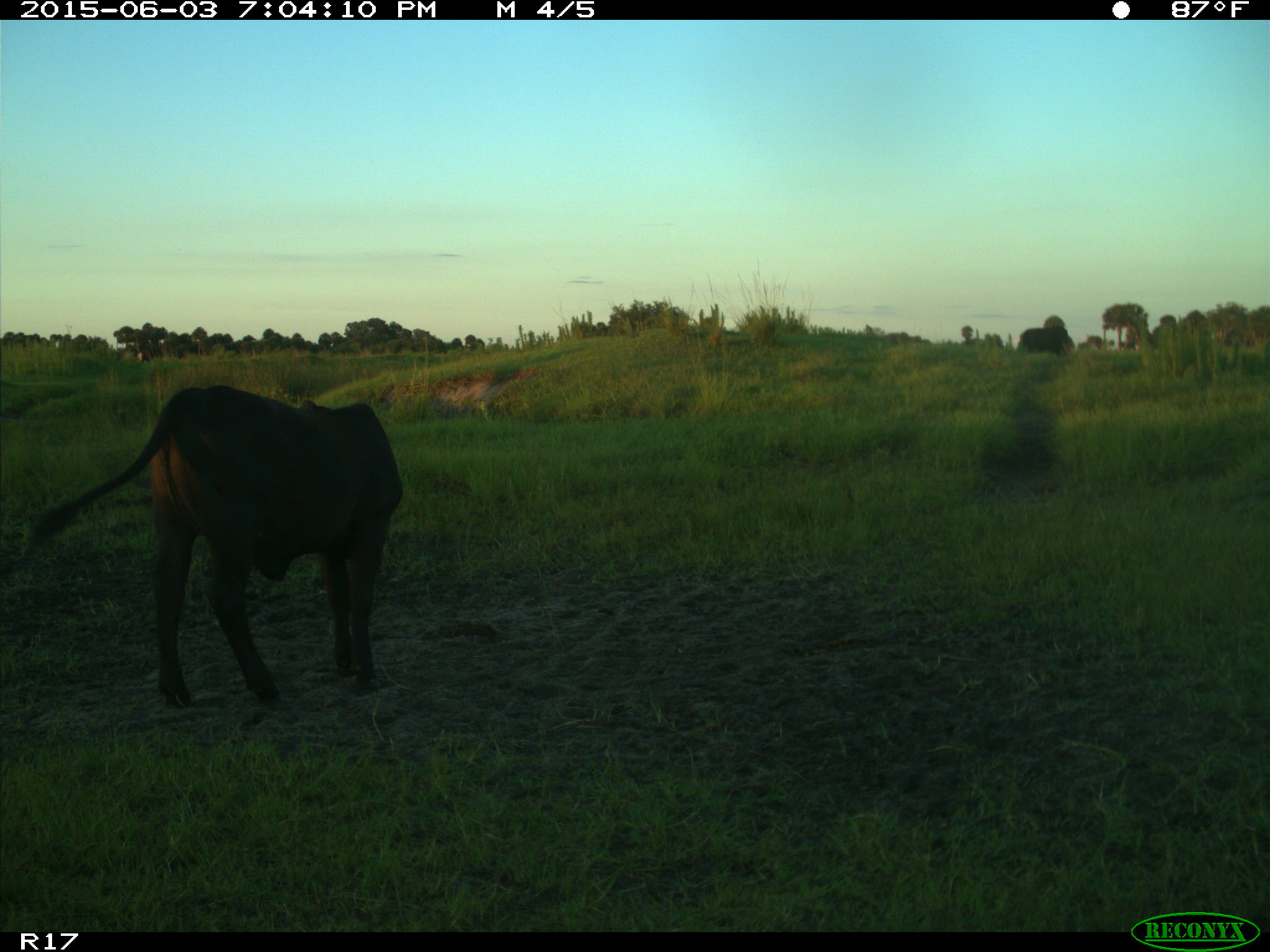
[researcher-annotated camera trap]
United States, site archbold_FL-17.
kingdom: Animalia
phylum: Chordata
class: Mammalia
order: Artiodactyla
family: Bovidae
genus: Bos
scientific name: Bos taurus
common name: domestic cow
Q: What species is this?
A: Bos taurus (domestic cow).